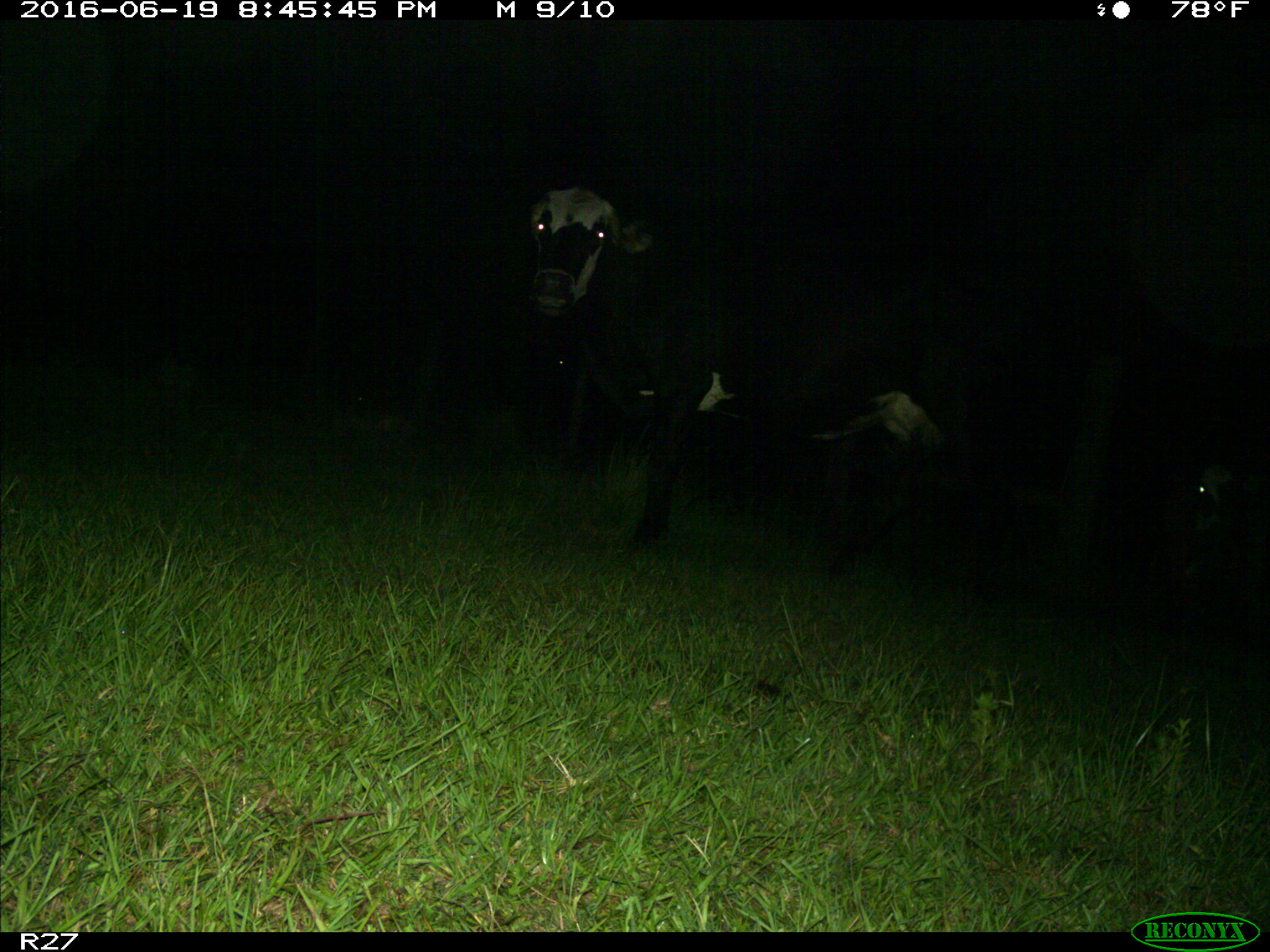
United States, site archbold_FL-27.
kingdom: Animalia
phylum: Chordata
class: Mammalia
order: Artiodactyla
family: Bovidae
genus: Bos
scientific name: Bos taurus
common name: domestic cow